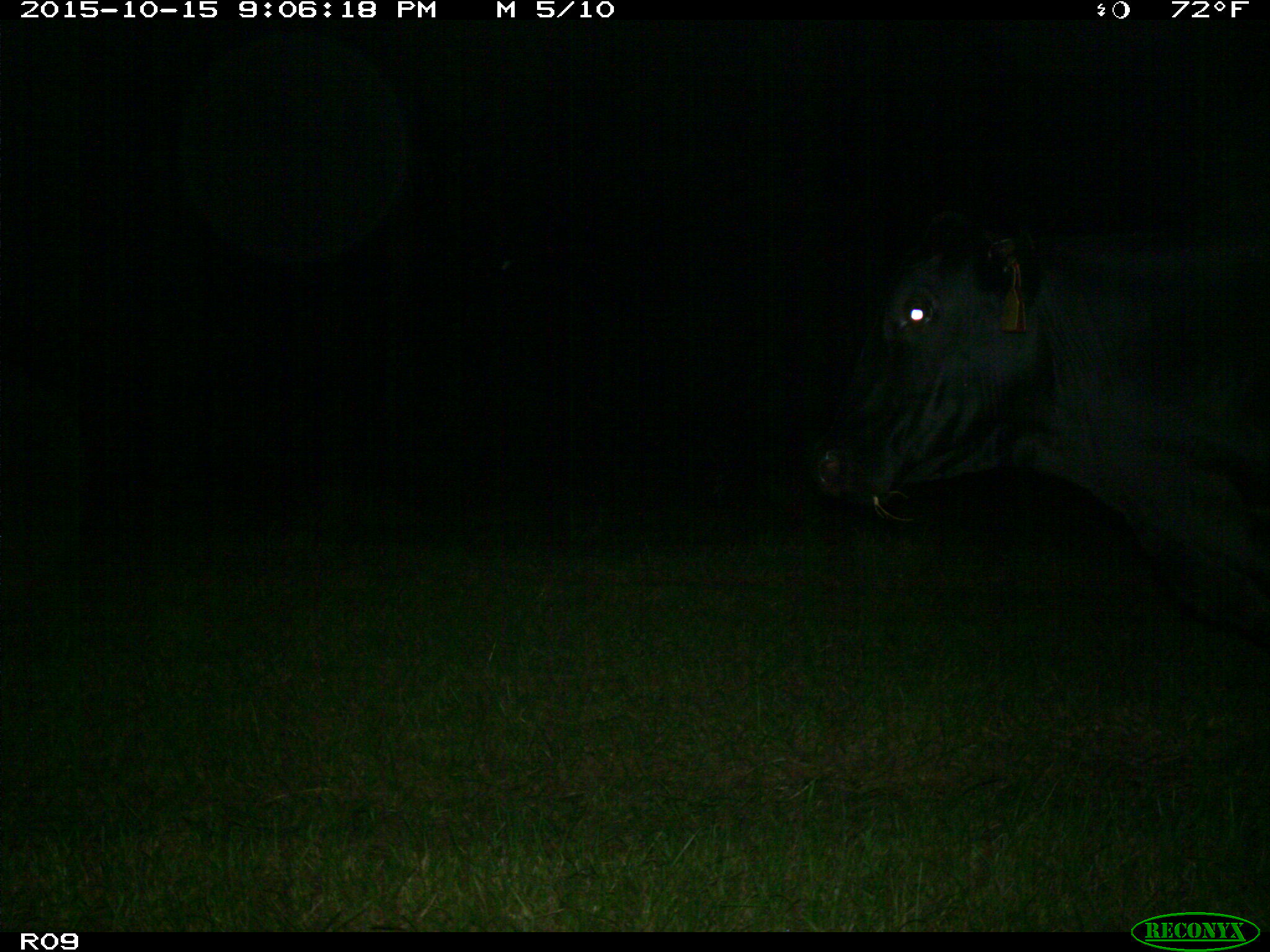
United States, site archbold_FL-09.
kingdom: Animalia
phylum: Chordata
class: Mammalia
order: Artiodactyla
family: Bovidae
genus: Bos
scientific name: Bos taurus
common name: domestic cow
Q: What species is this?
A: Bos taurus (domestic cow).